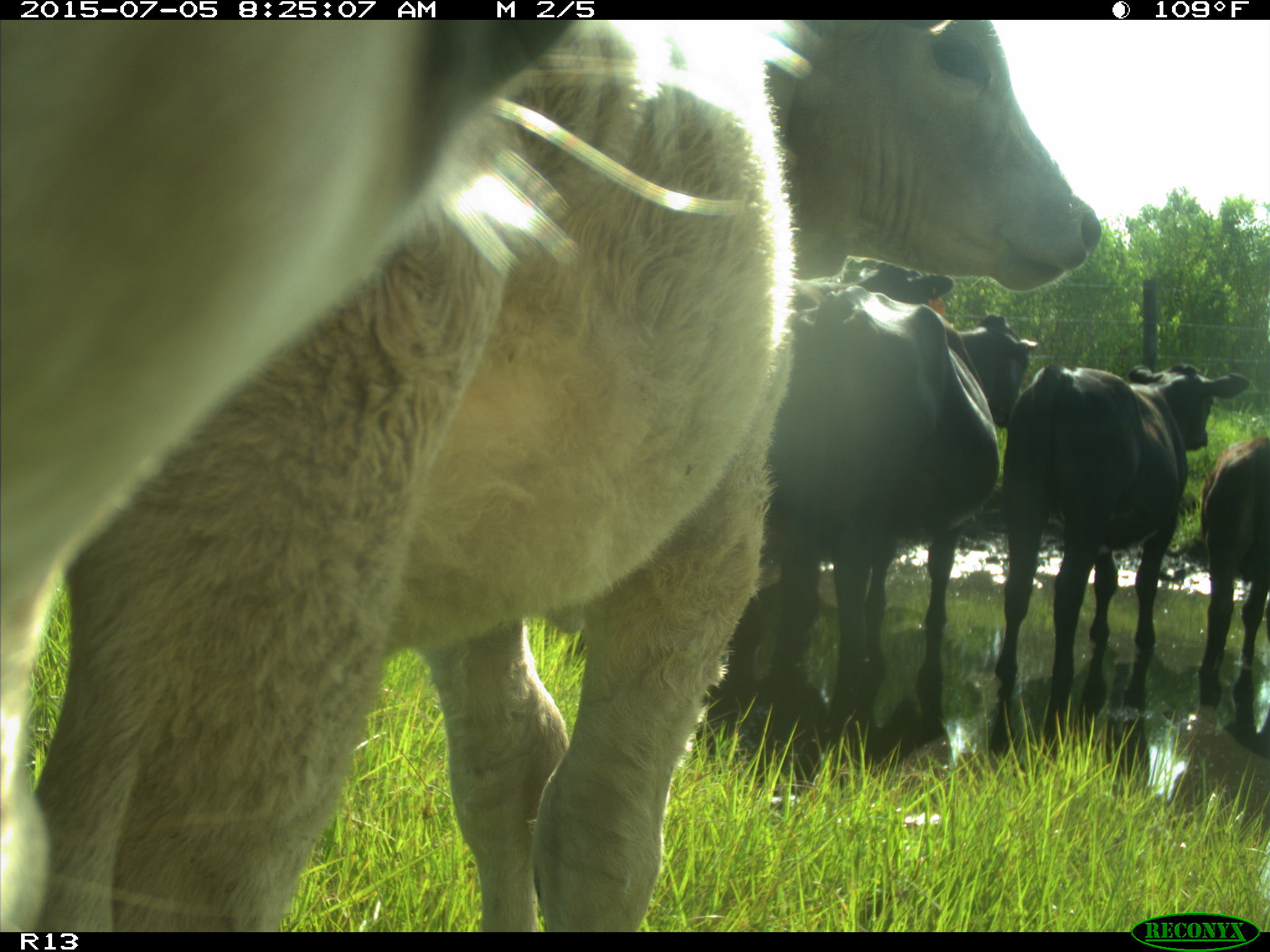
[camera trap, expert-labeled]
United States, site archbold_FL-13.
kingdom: Animalia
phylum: Chordata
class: Mammalia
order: Artiodactyla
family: Bovidae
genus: Bos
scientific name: Bos taurus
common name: domestic cow